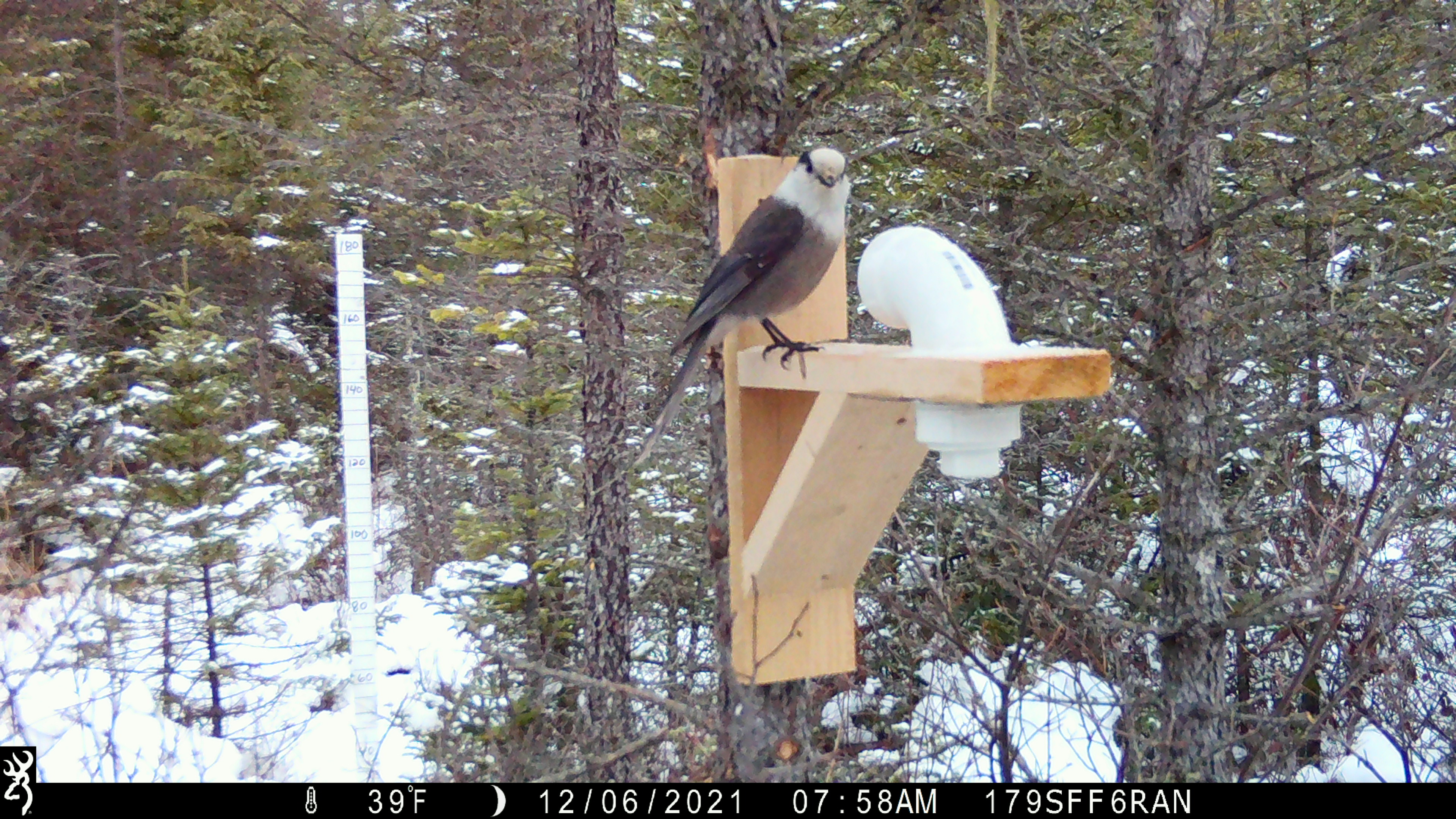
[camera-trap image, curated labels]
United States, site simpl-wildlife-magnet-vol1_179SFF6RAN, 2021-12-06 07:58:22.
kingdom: Animalia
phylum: Chordata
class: Aves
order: Passeriformes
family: Corvidae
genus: Perisoreus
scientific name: Perisoreus canadensis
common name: canada jay